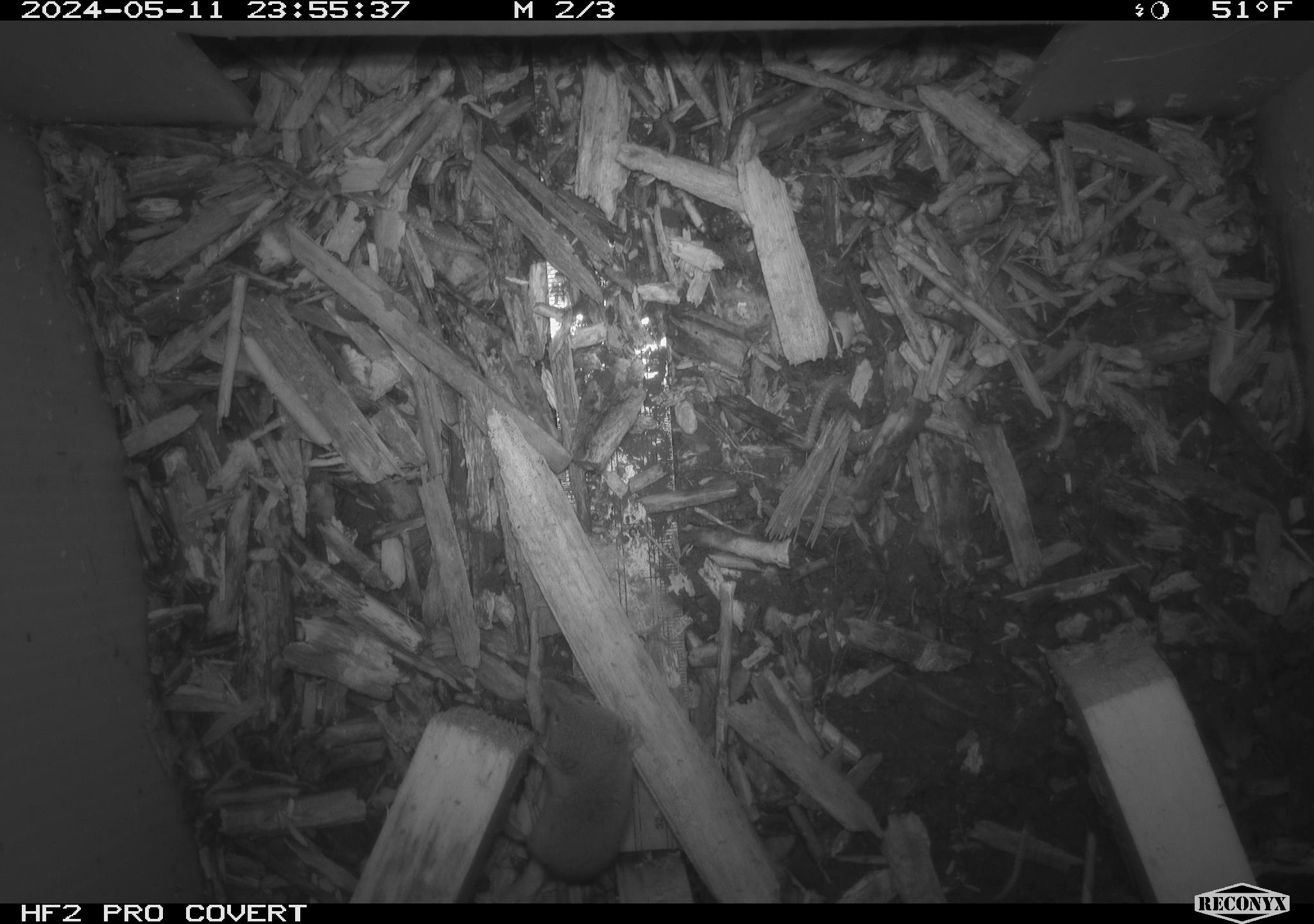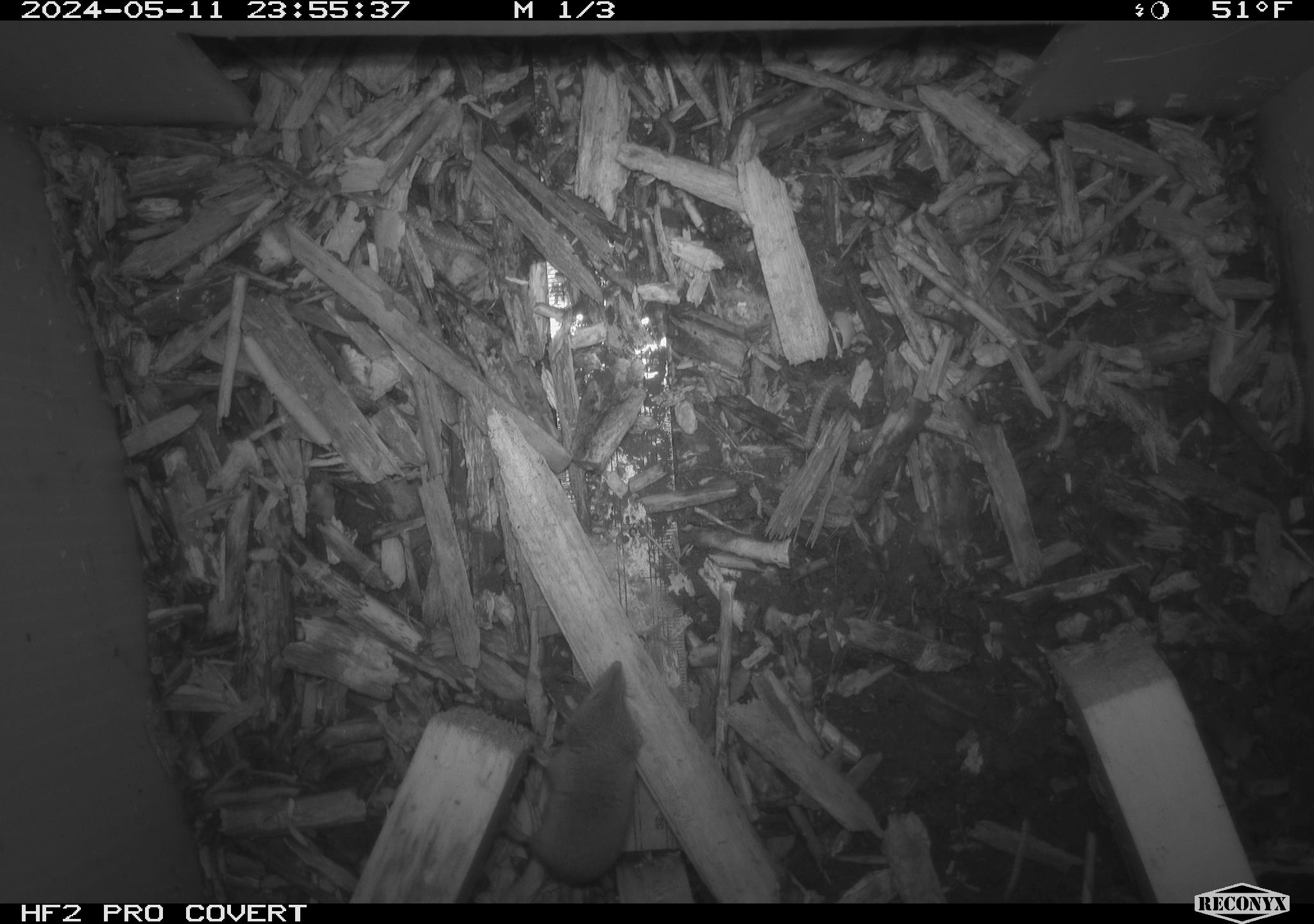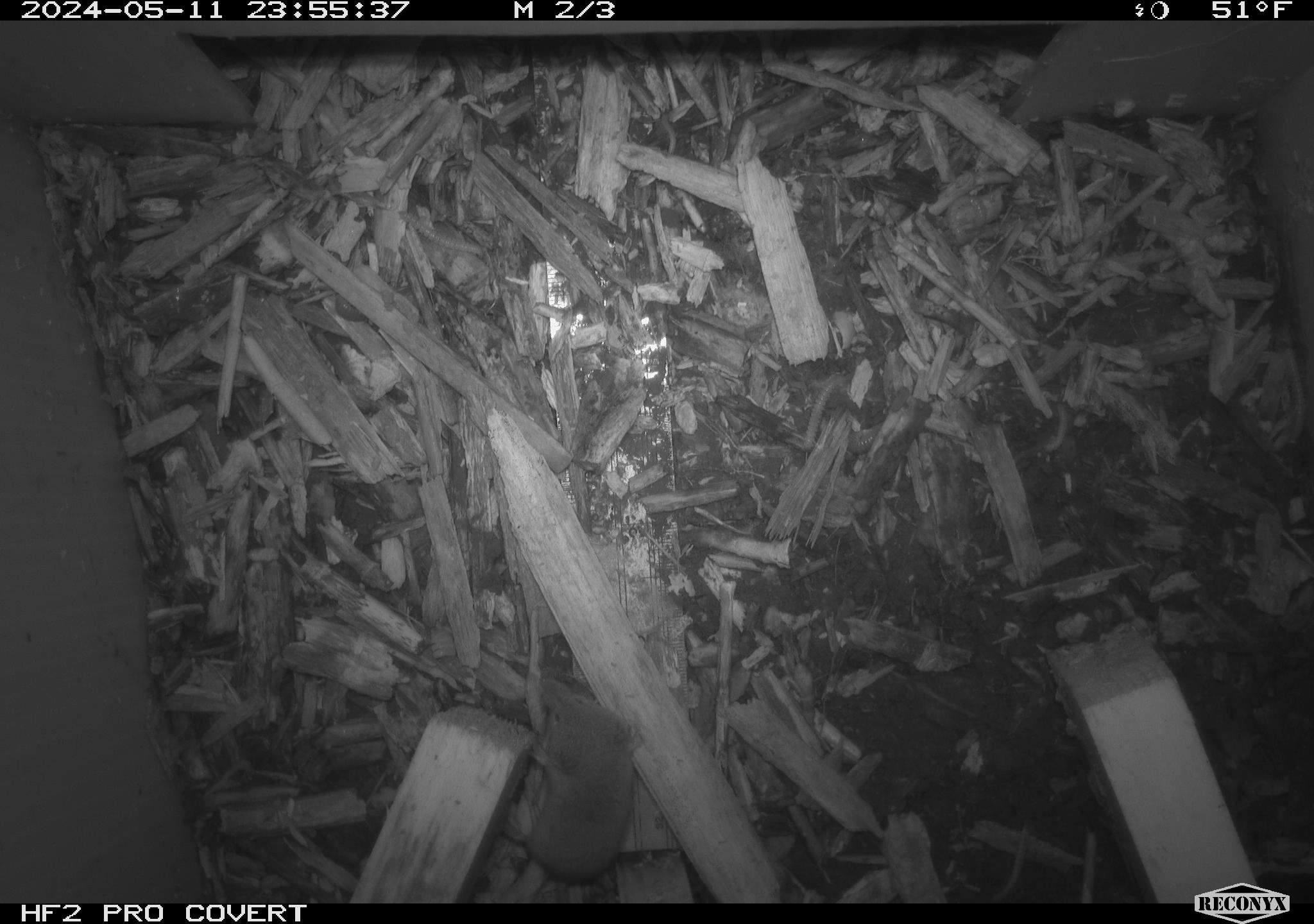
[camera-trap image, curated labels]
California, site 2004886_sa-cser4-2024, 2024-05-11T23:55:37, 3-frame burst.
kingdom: Animalia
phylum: Chordata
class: Mammalia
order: Eulipotyphla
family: Soricidae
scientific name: Soricidae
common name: shrews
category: soricidae family